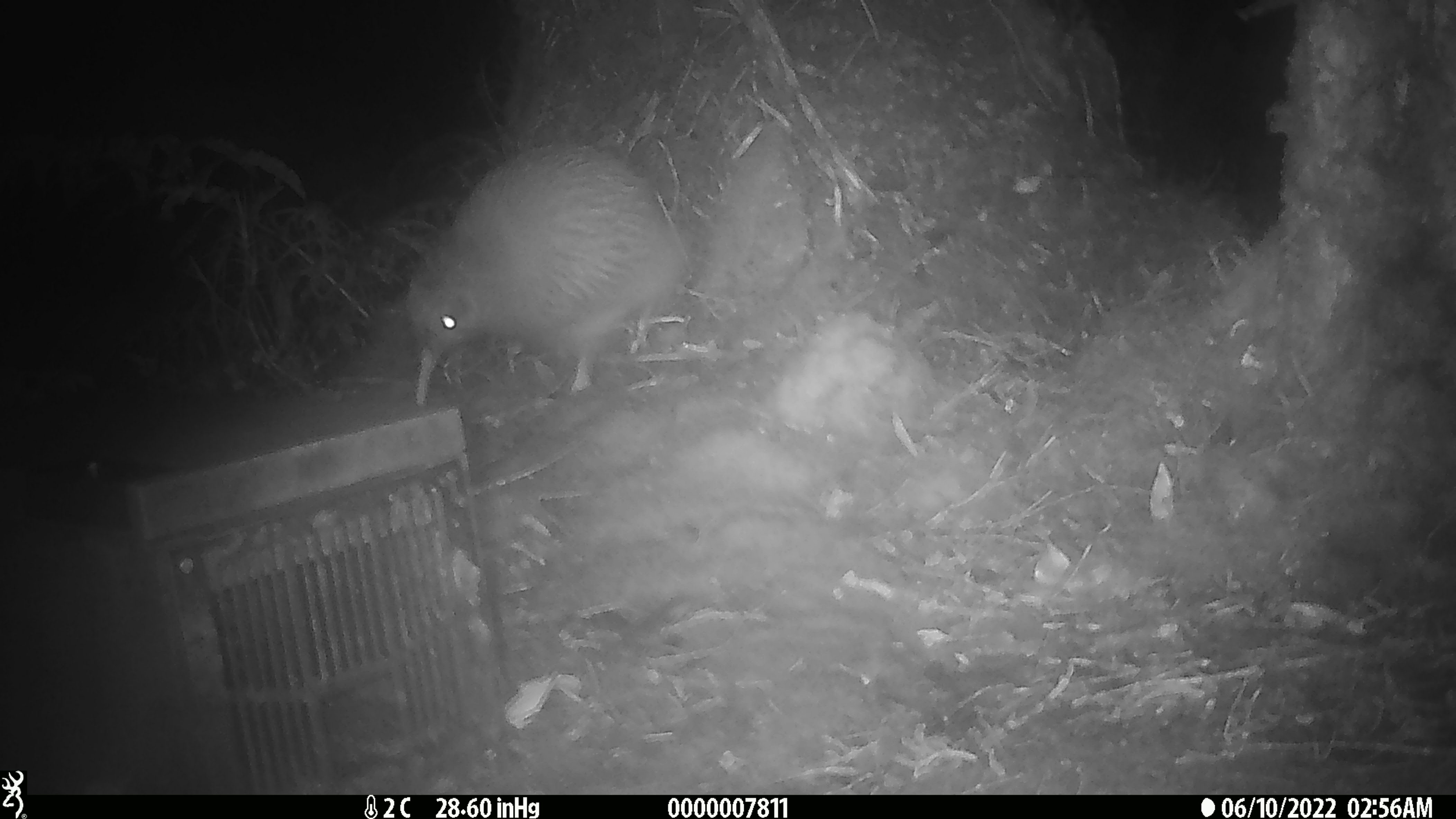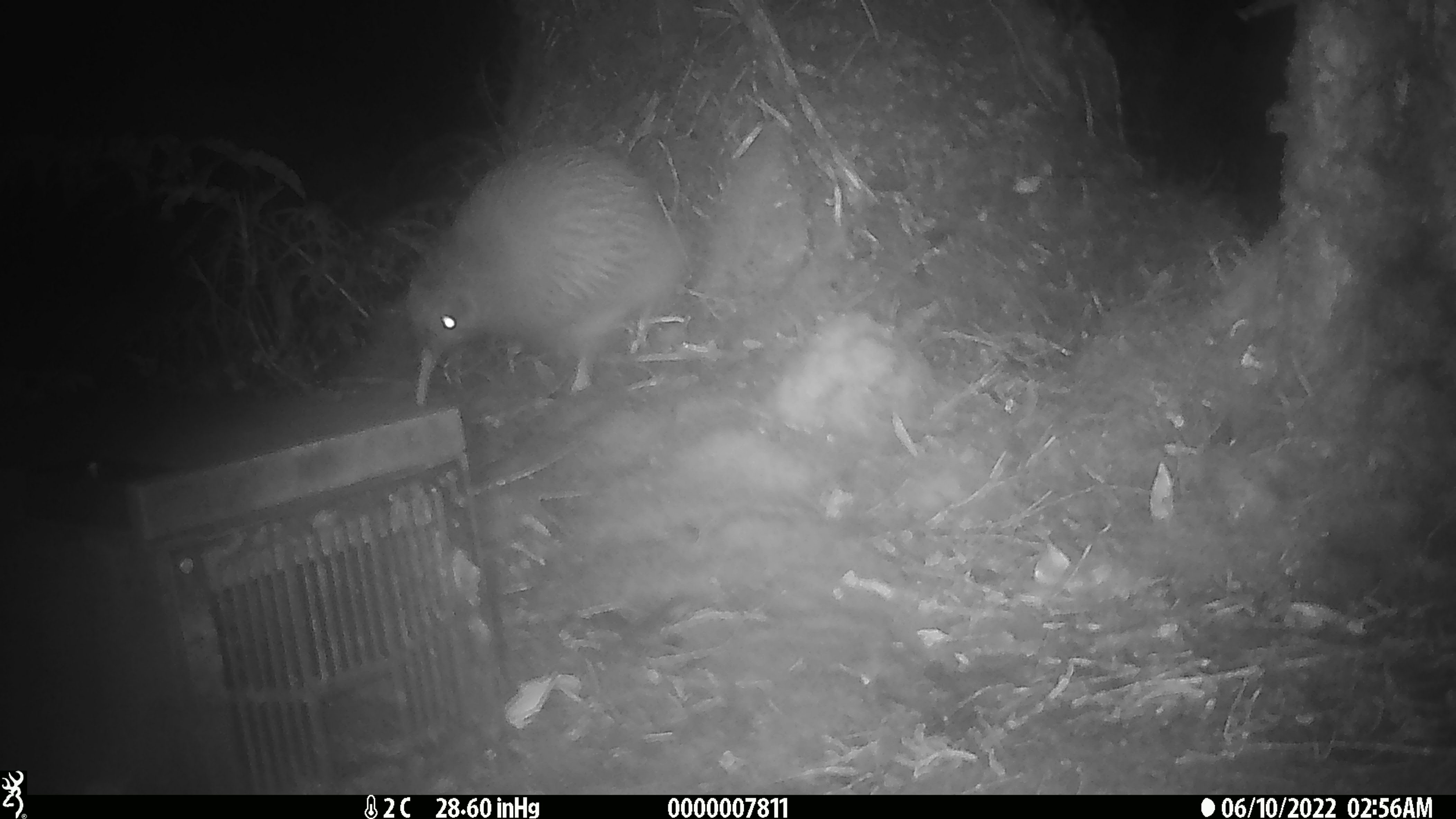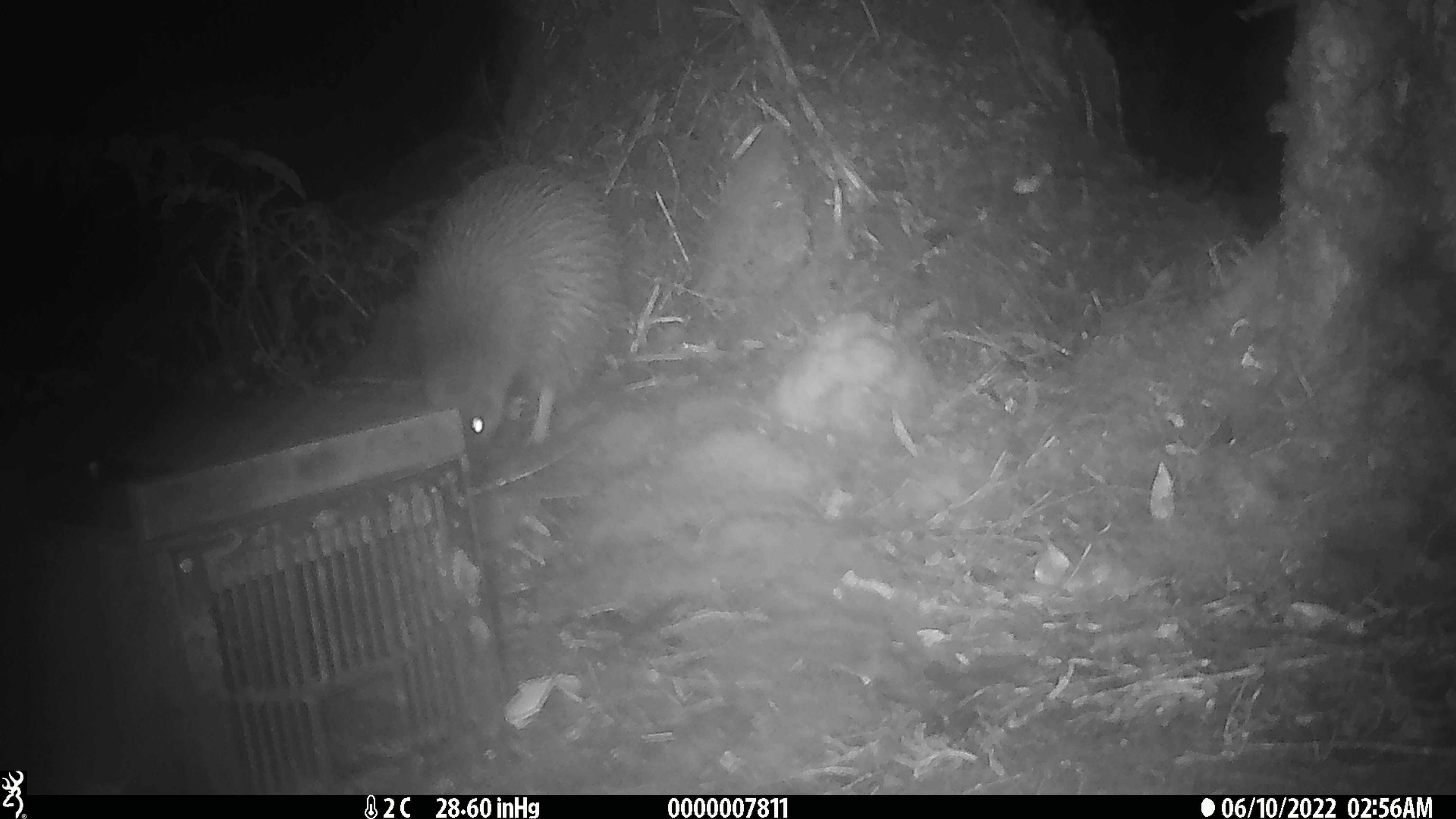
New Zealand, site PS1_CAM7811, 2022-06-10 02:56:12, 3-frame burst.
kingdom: Animalia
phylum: Chordata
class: Aves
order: Apterygiformes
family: Apterygidae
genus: Apteryx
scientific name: Apteryx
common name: kiwi